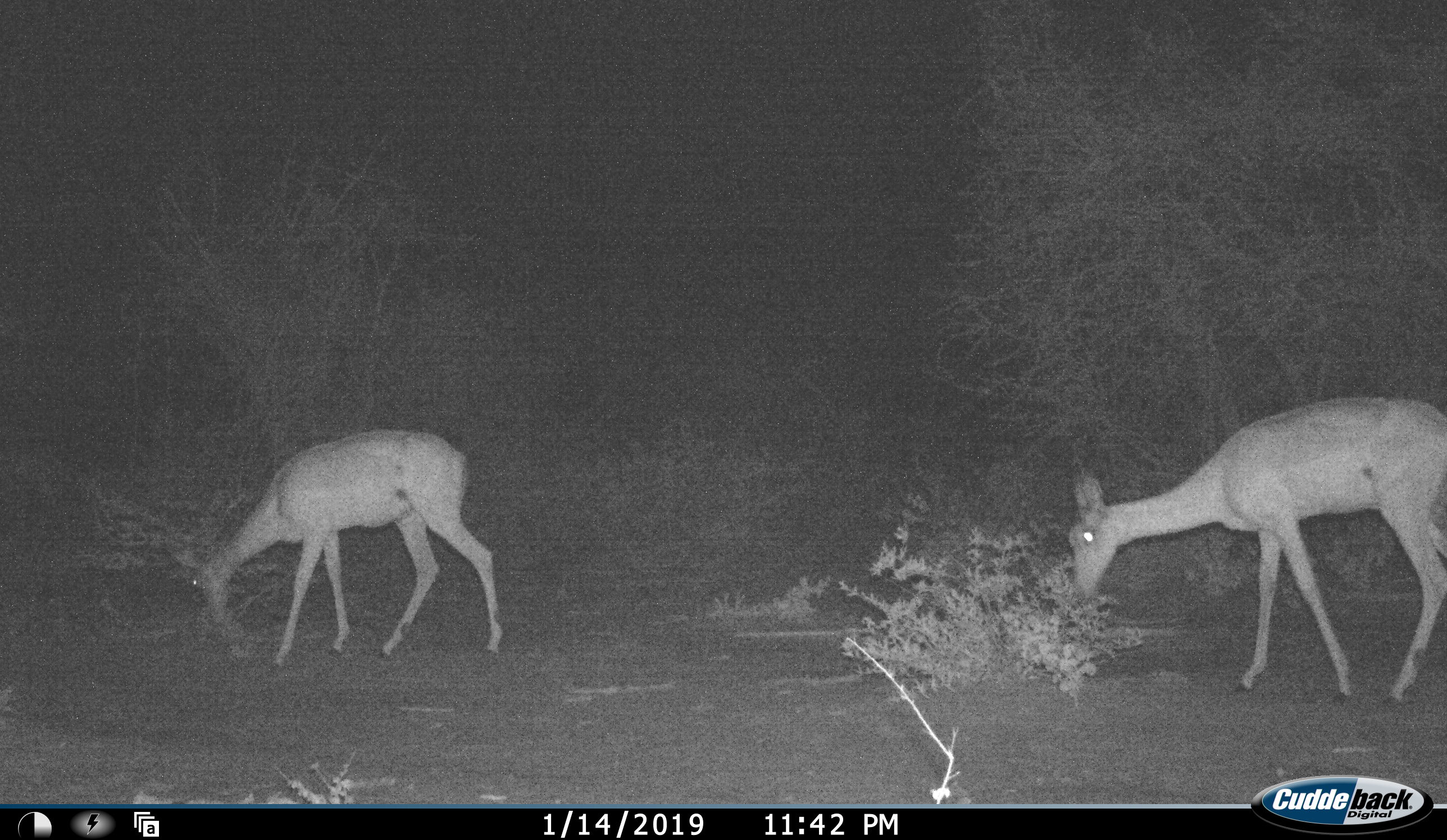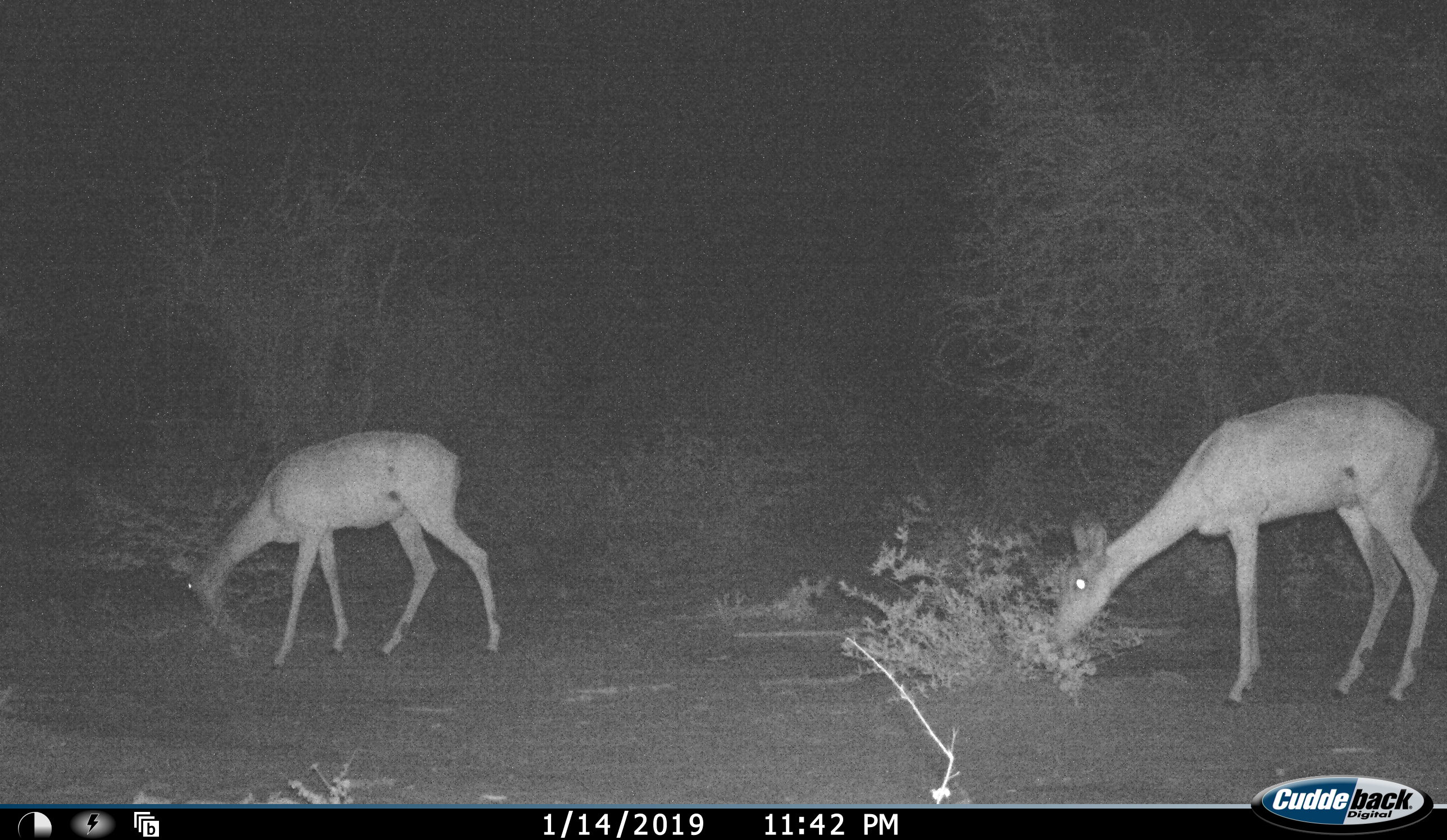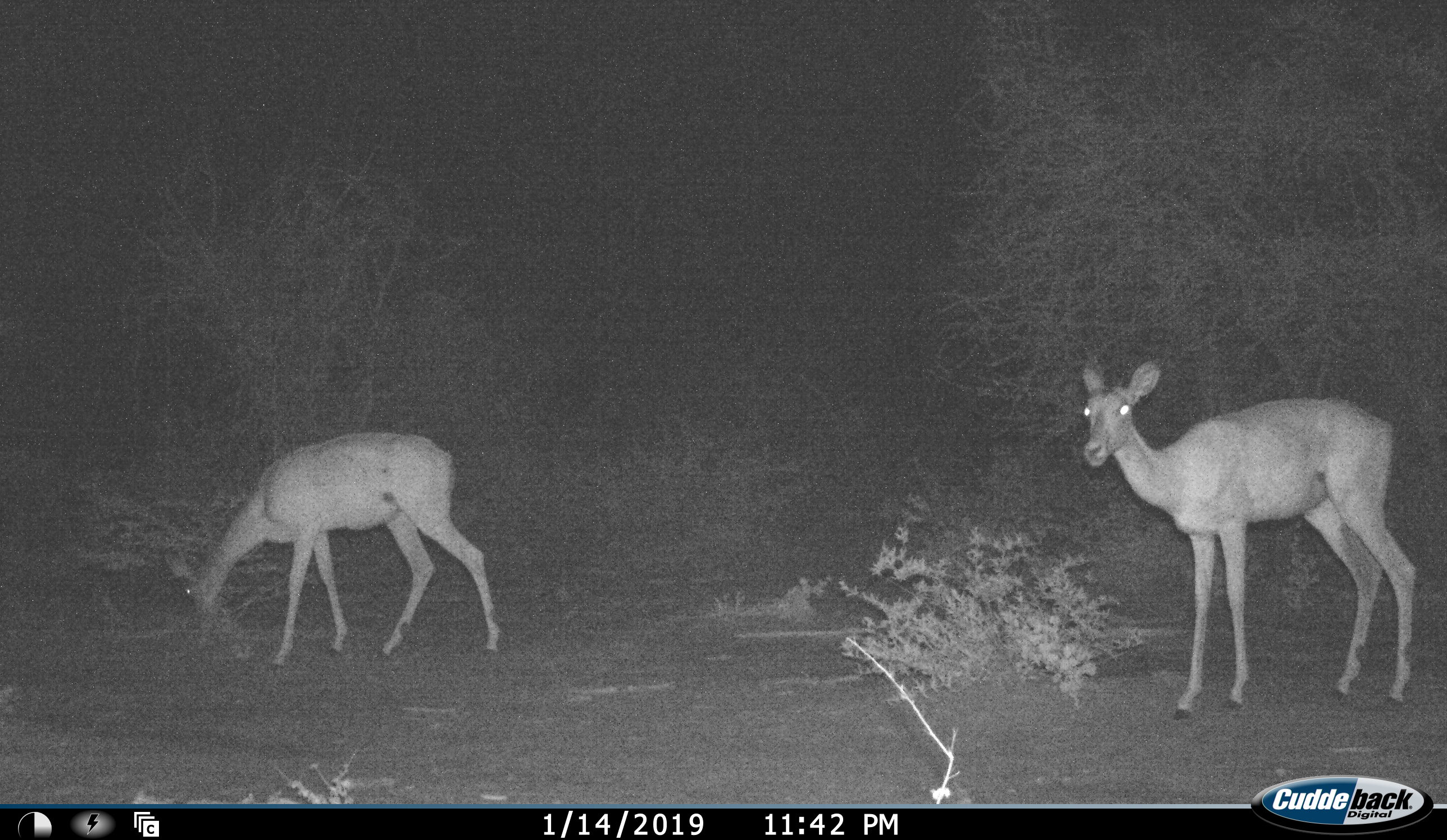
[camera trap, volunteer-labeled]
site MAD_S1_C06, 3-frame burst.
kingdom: Animalia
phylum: Chordata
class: Mammalia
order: Artiodactyla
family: Bovidae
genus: Aepyceros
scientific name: Aepyceros melampus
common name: impala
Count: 2.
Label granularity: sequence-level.